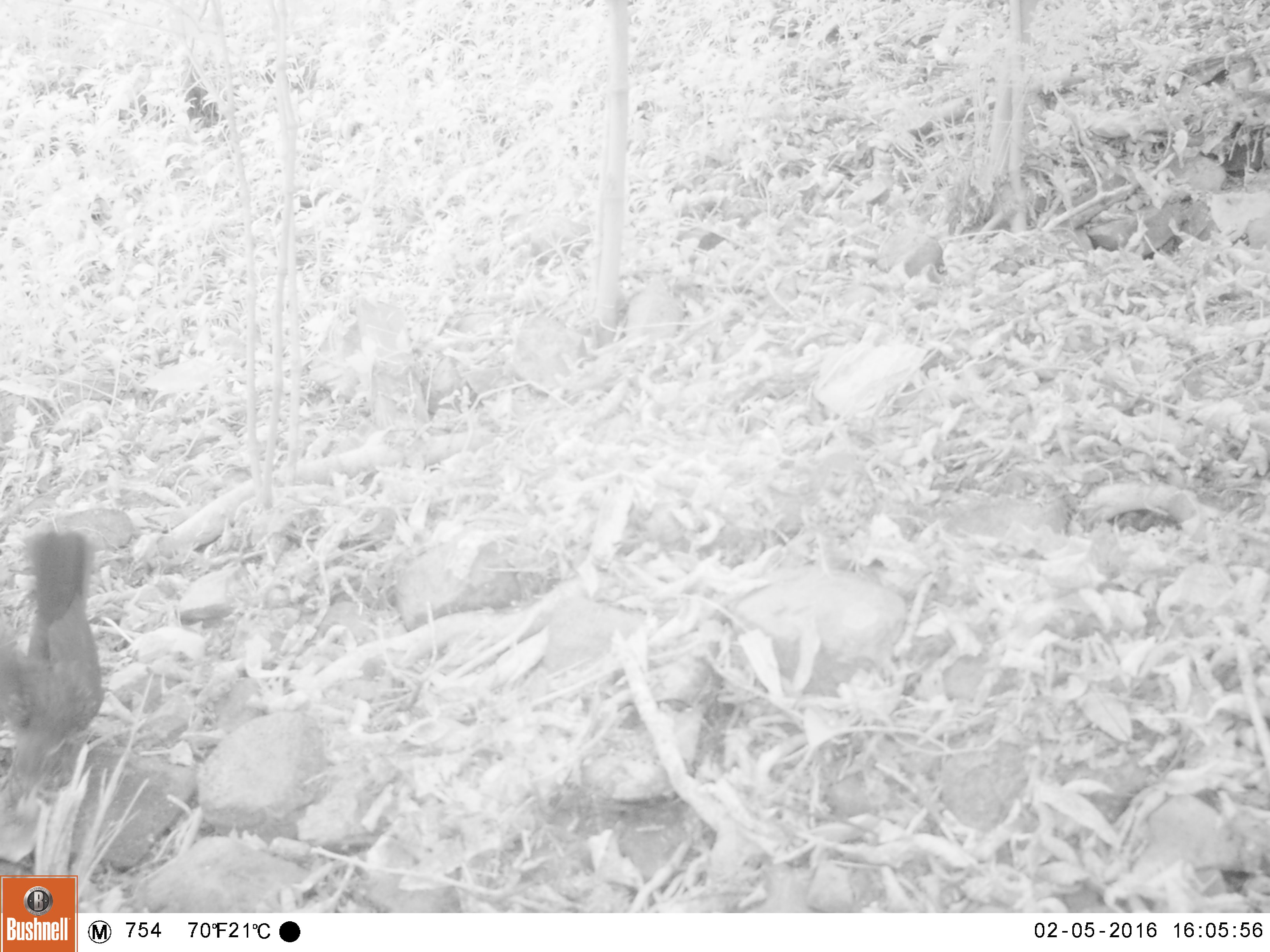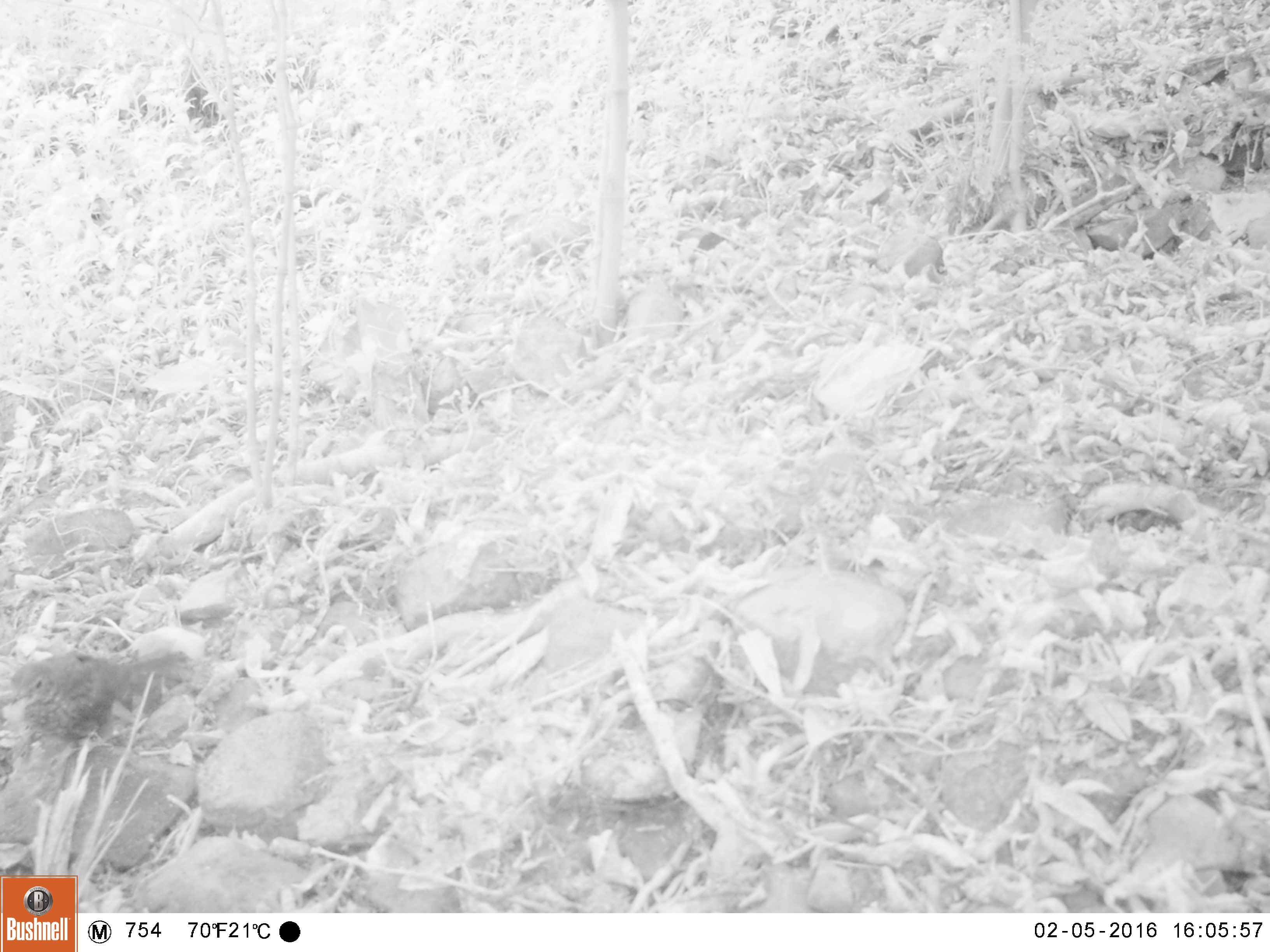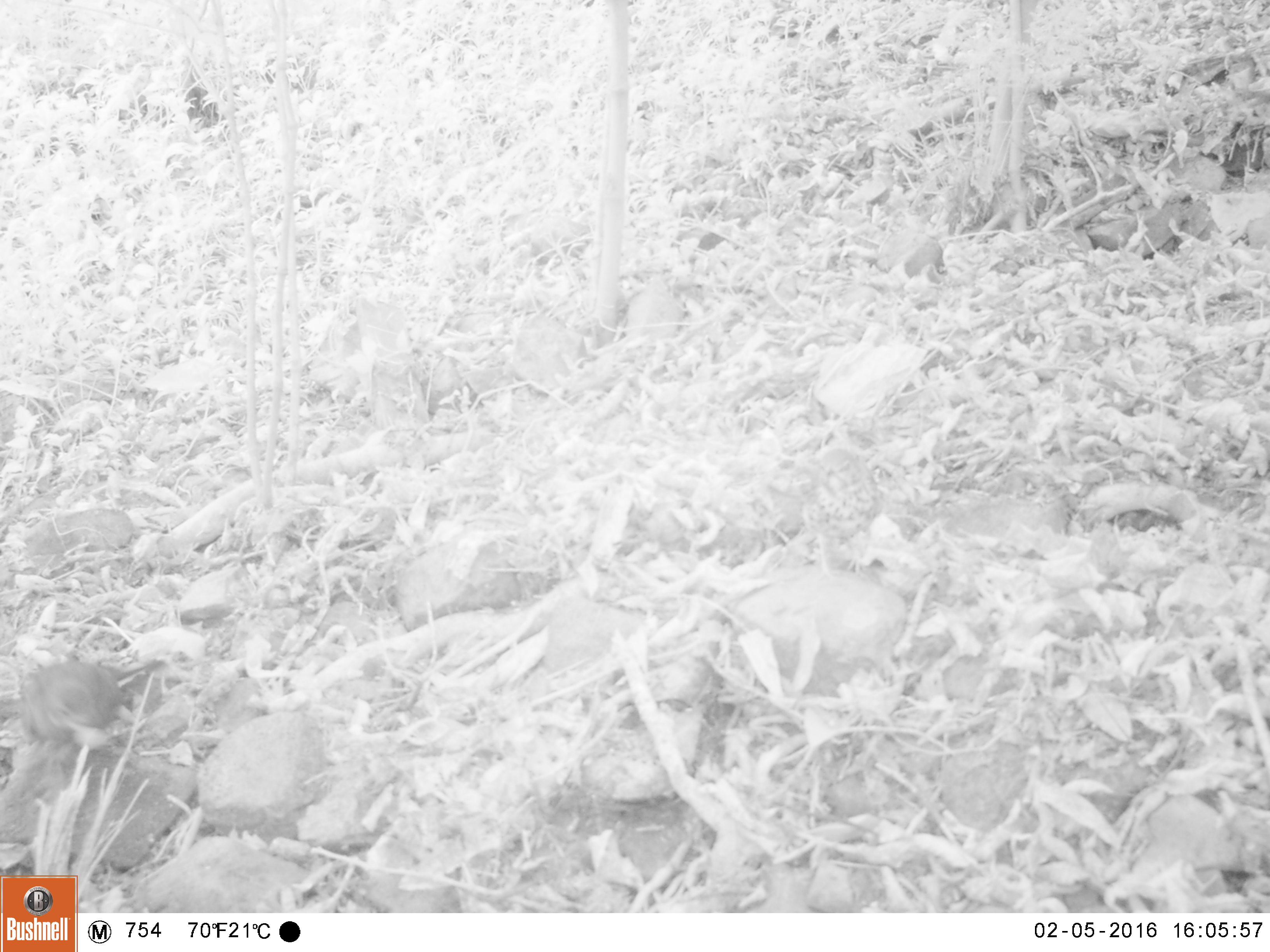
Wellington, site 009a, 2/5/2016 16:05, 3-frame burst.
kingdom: Animalia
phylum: Chordata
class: Aves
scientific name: Aves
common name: bird